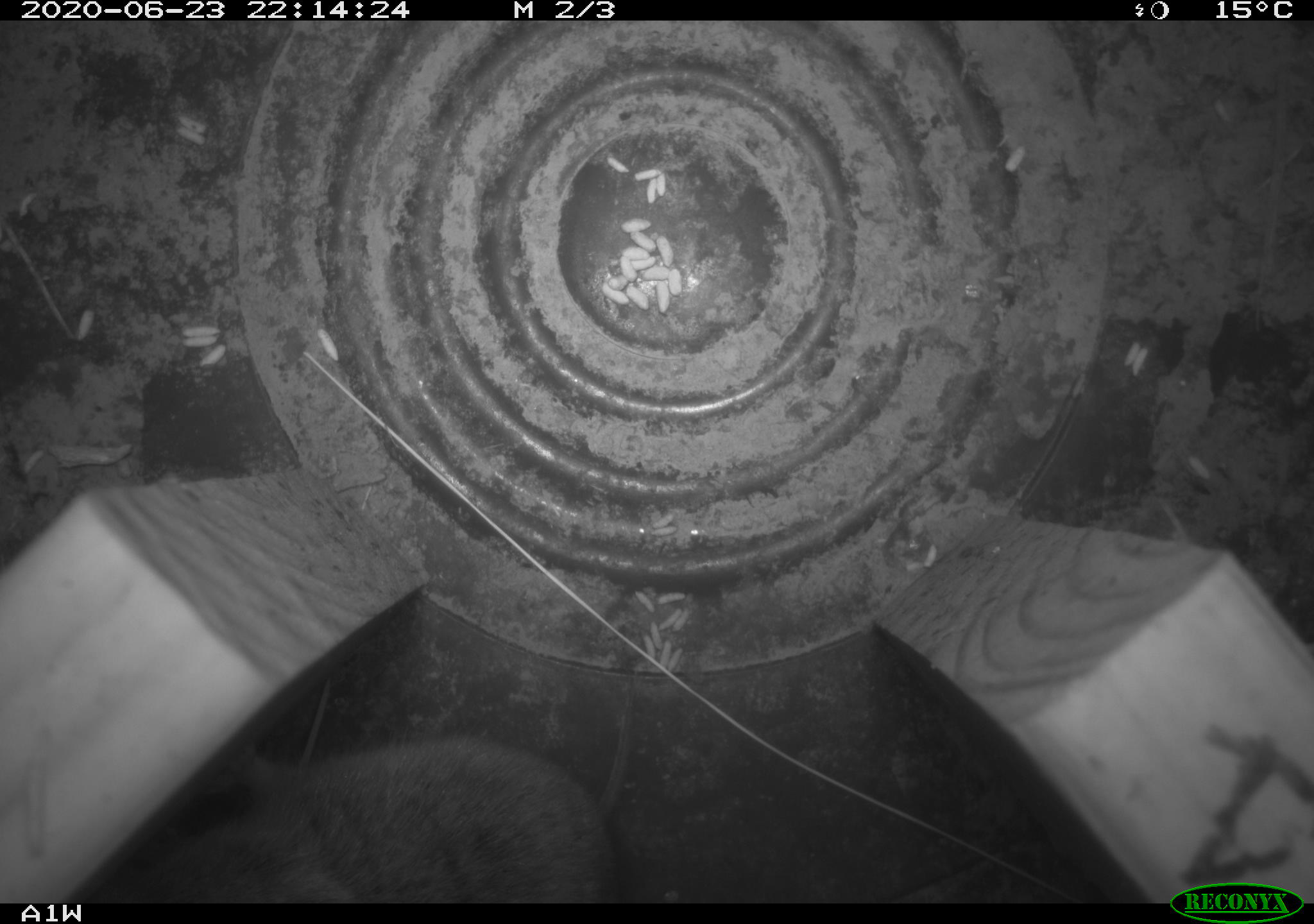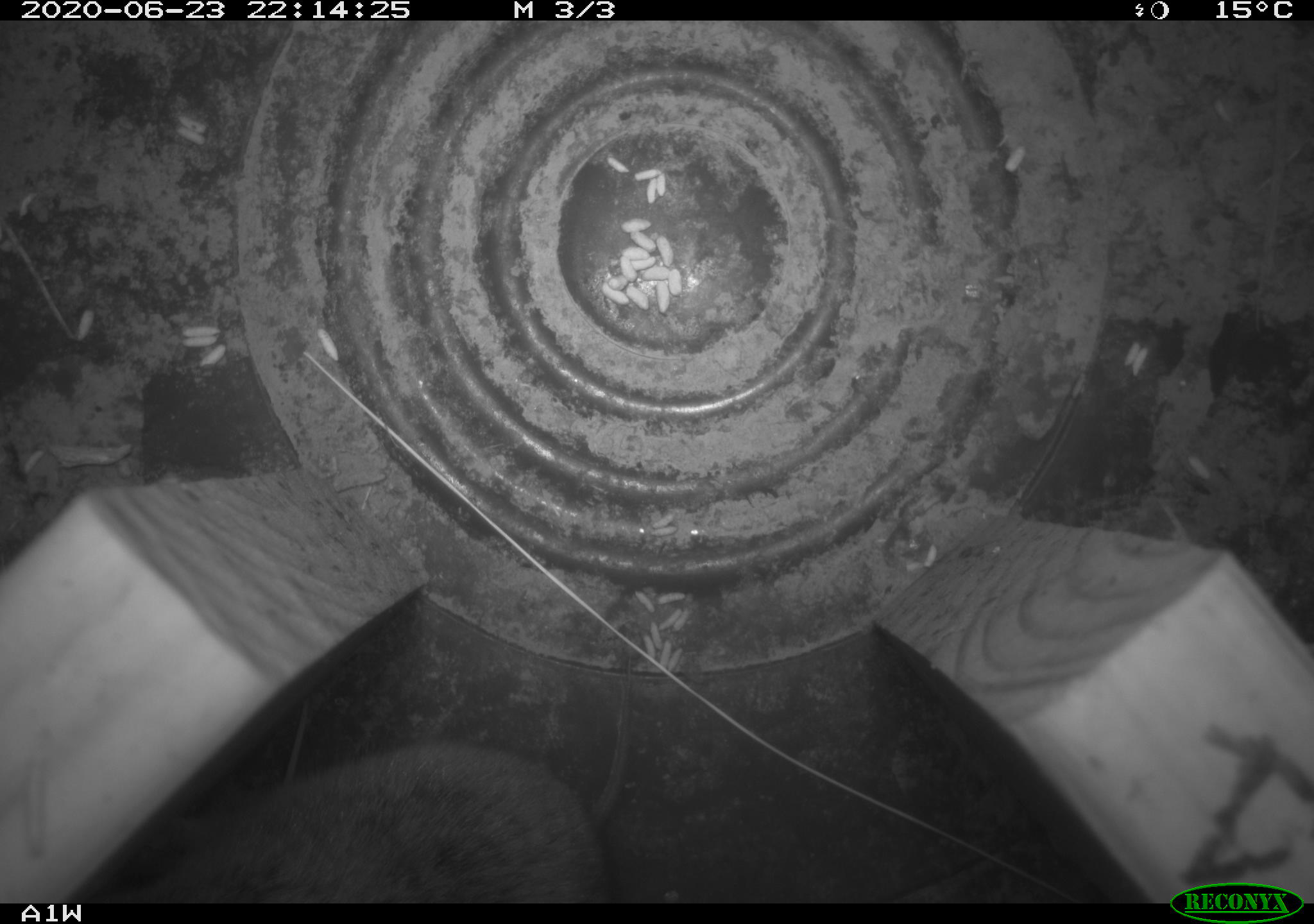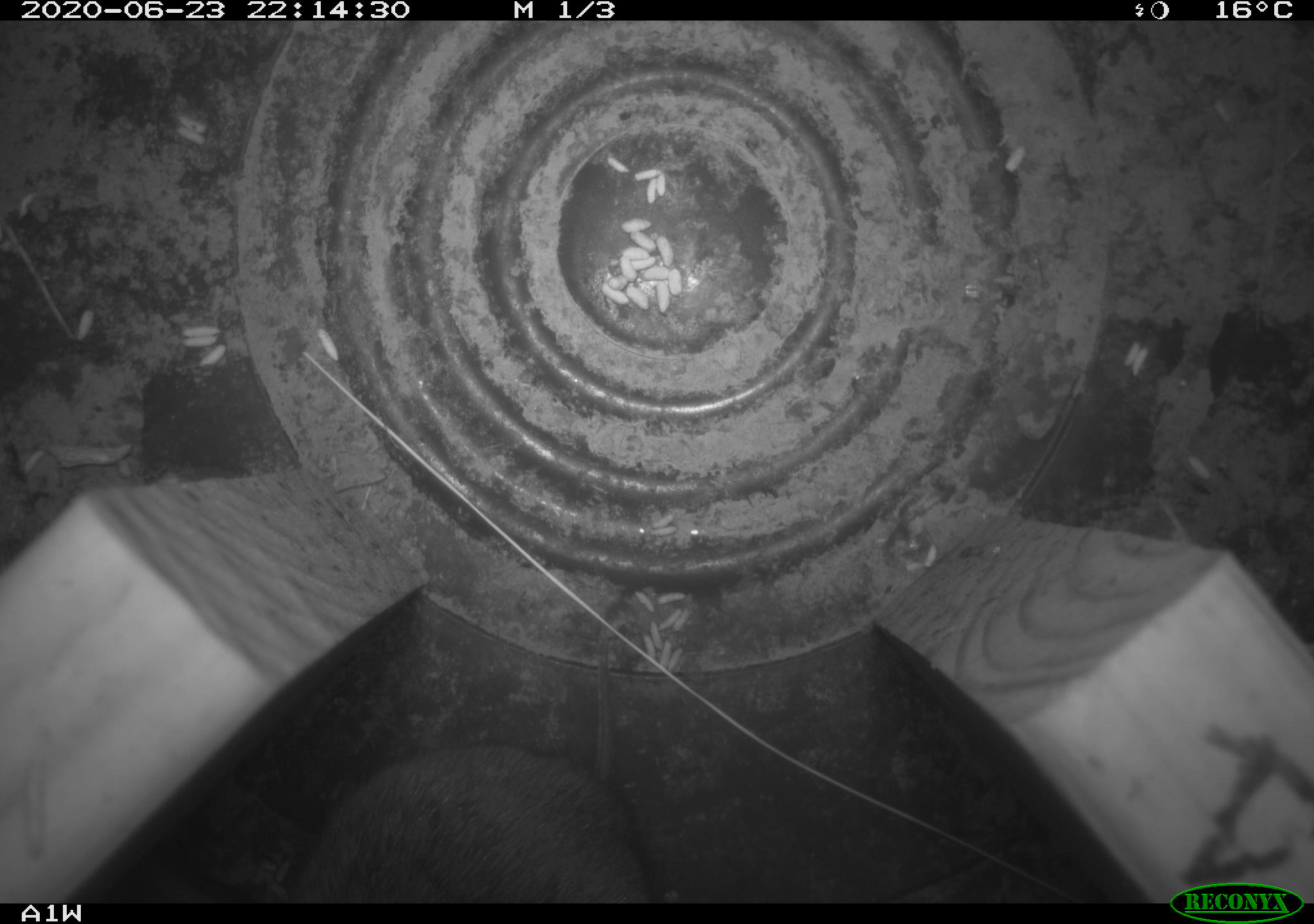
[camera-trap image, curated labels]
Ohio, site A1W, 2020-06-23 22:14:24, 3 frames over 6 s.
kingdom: Animalia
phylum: Chordata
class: Mammalia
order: Rodentia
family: Cricetidae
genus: Microtus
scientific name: Microtus pennsylvanicus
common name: meadow vole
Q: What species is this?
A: Meadow vole (Microtus pennsylvanicus).